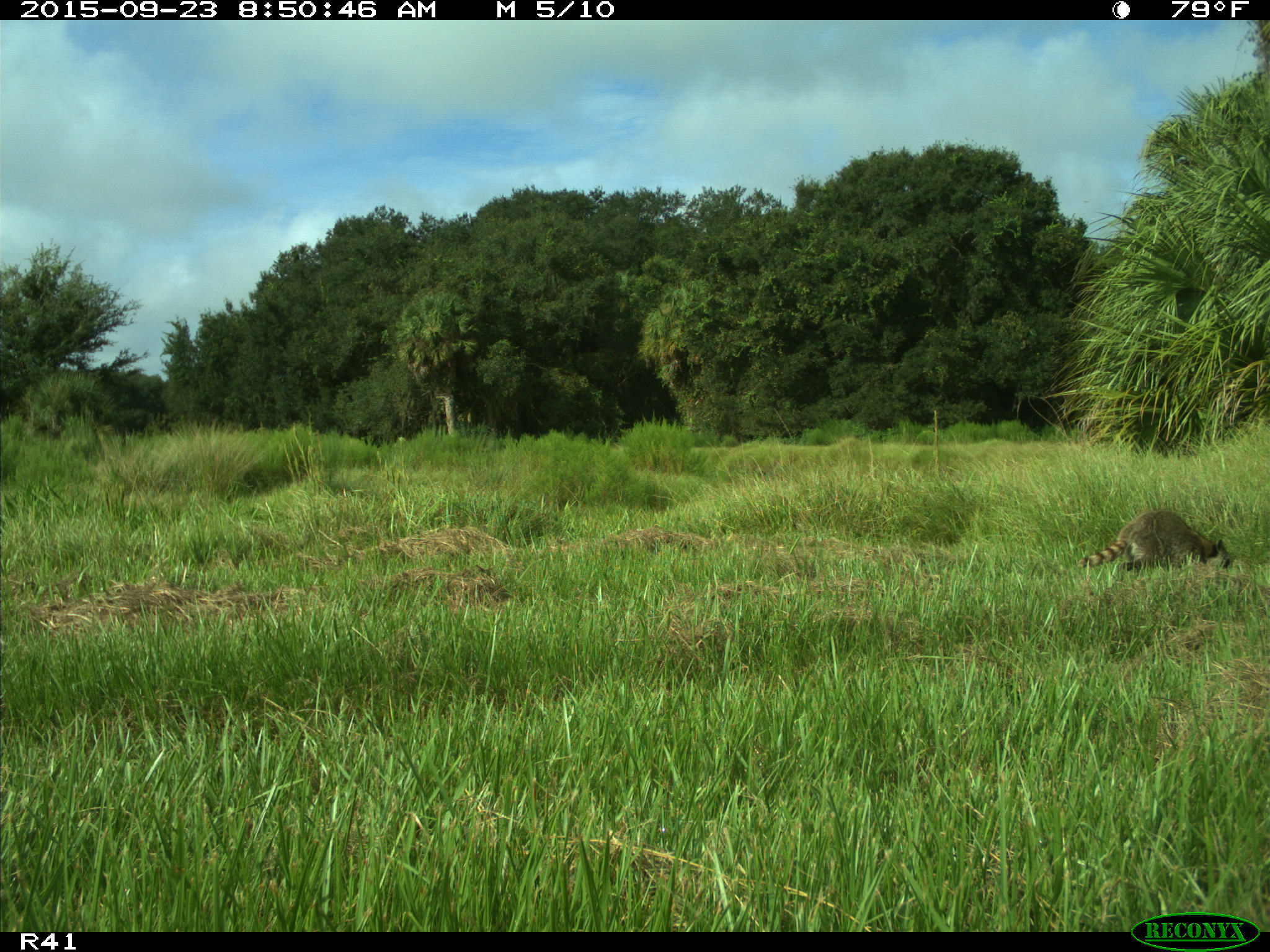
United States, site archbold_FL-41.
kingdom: Animalia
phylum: Chordata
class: Mammalia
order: Carnivora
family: Procyonidae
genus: Procyon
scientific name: Procyon lotor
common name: common raccoon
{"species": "Procyon lotor (common raccoon)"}